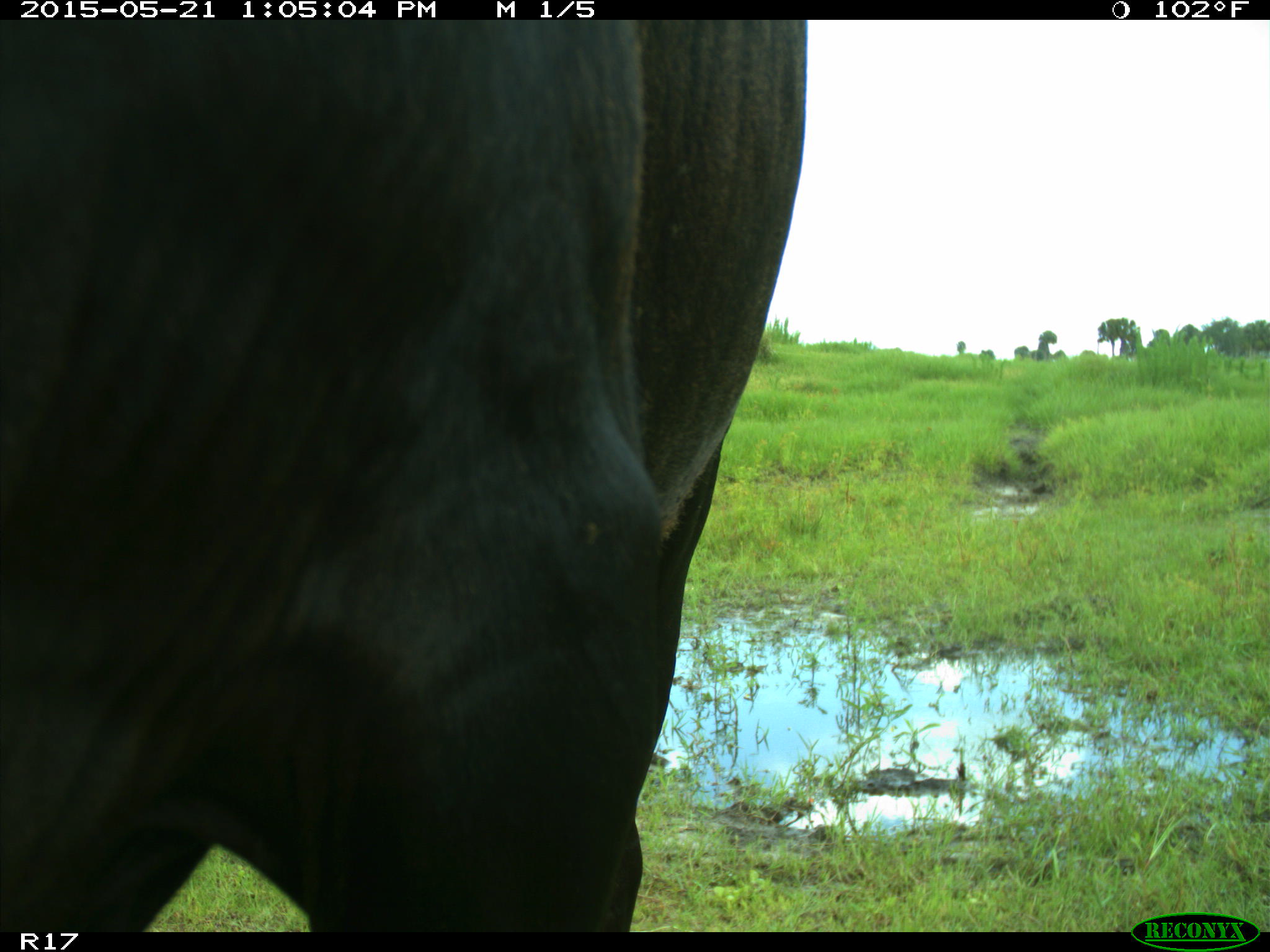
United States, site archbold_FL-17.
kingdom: Animalia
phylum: Chordata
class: Mammalia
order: Artiodactyla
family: Bovidae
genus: Bos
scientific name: Bos taurus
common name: domestic cow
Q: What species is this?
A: Bos taurus (domestic cow).